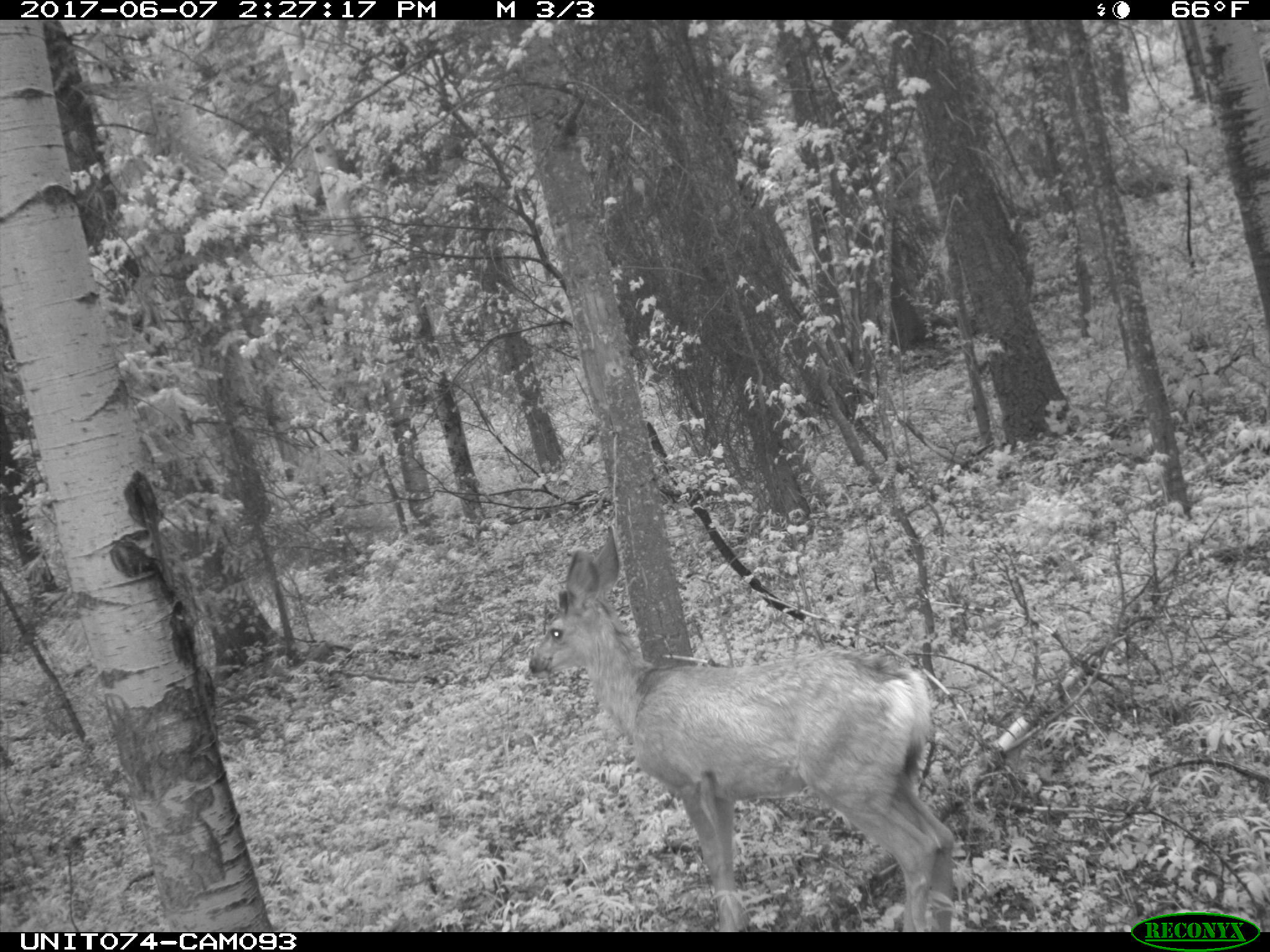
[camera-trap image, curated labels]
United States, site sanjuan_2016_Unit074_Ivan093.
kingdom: Animalia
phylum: Chordata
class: Mammalia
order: Artiodactyla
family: Cervidae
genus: Odocoileus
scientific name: Odocoileus hemionus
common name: mule deer